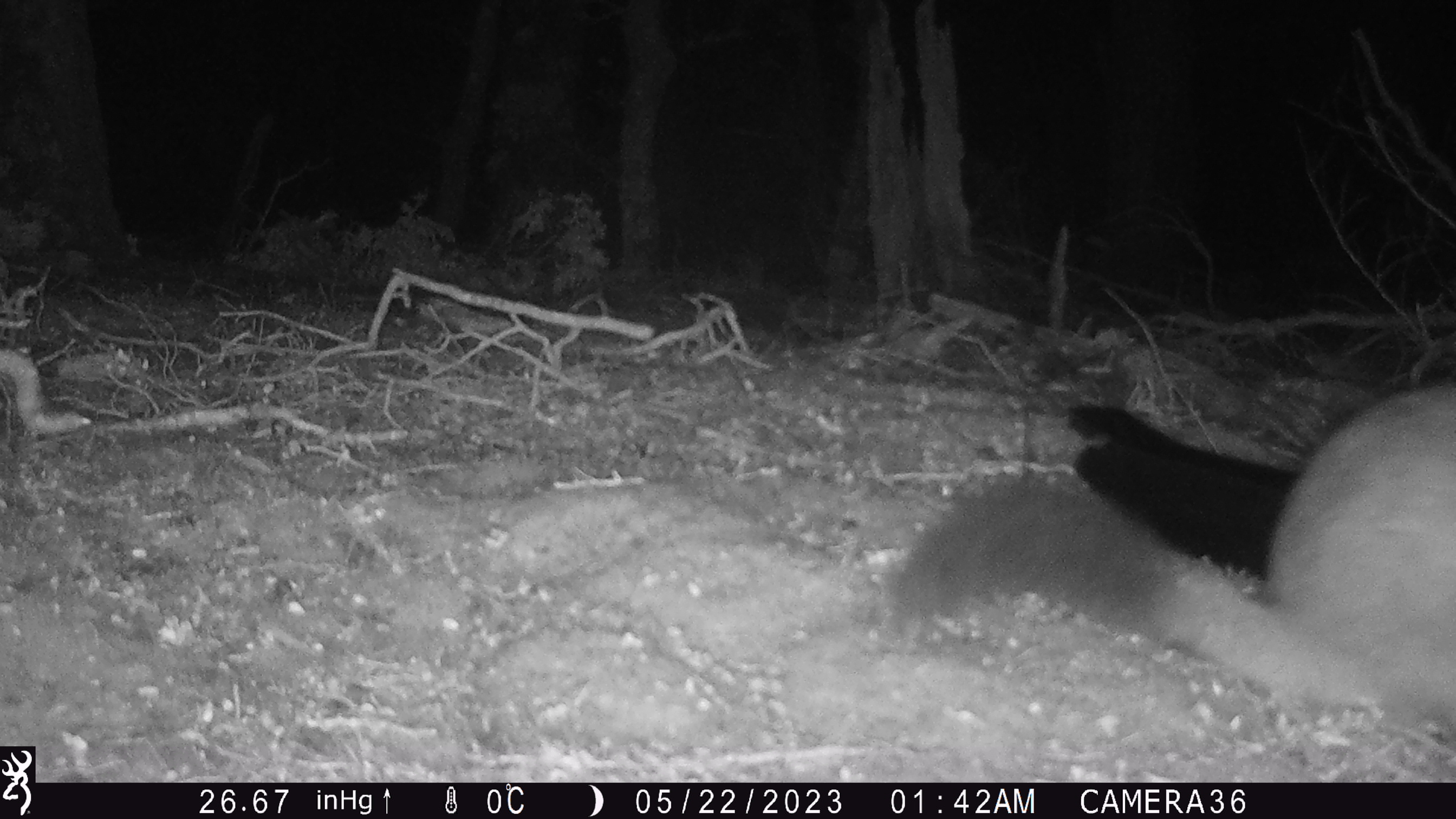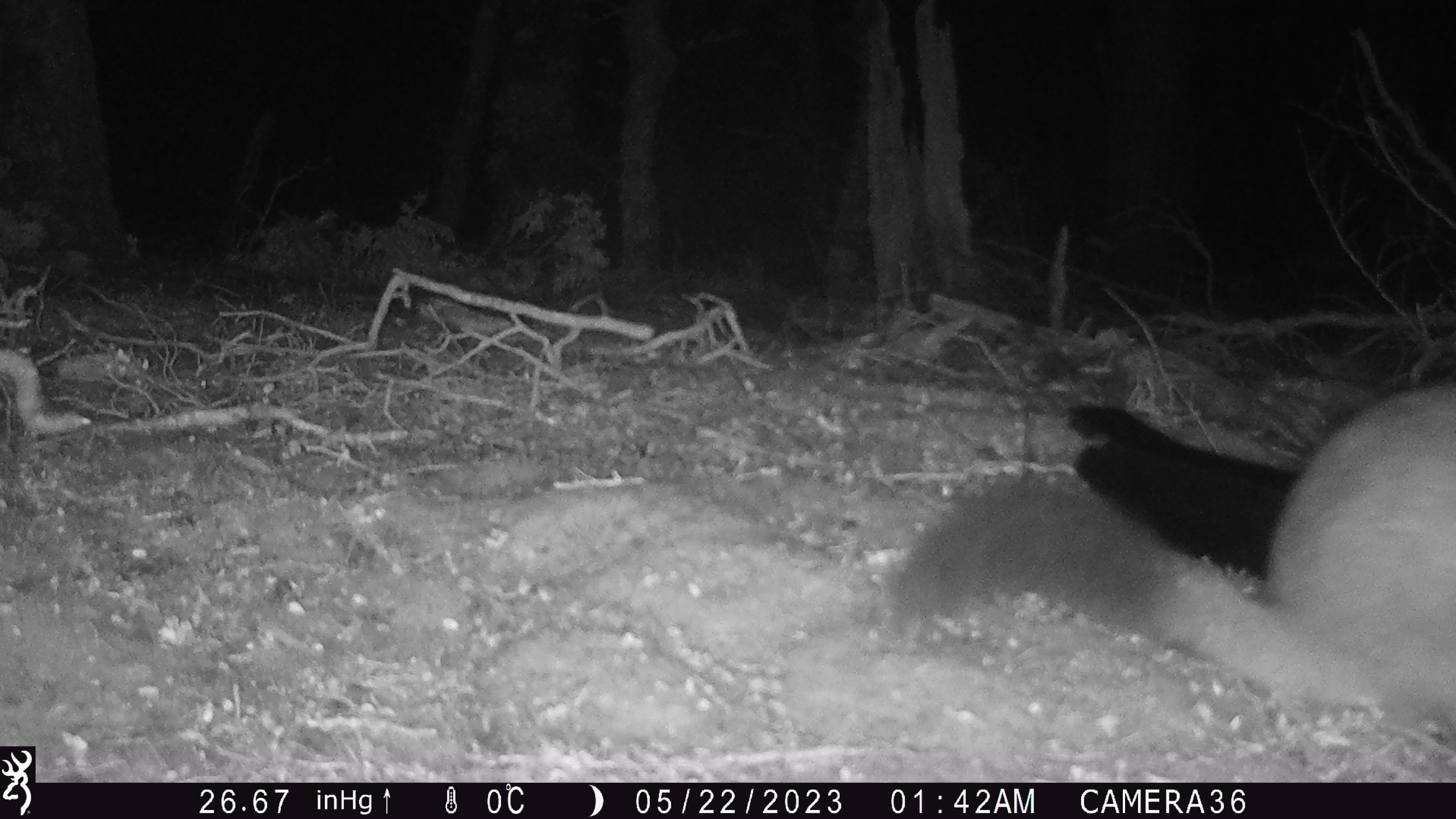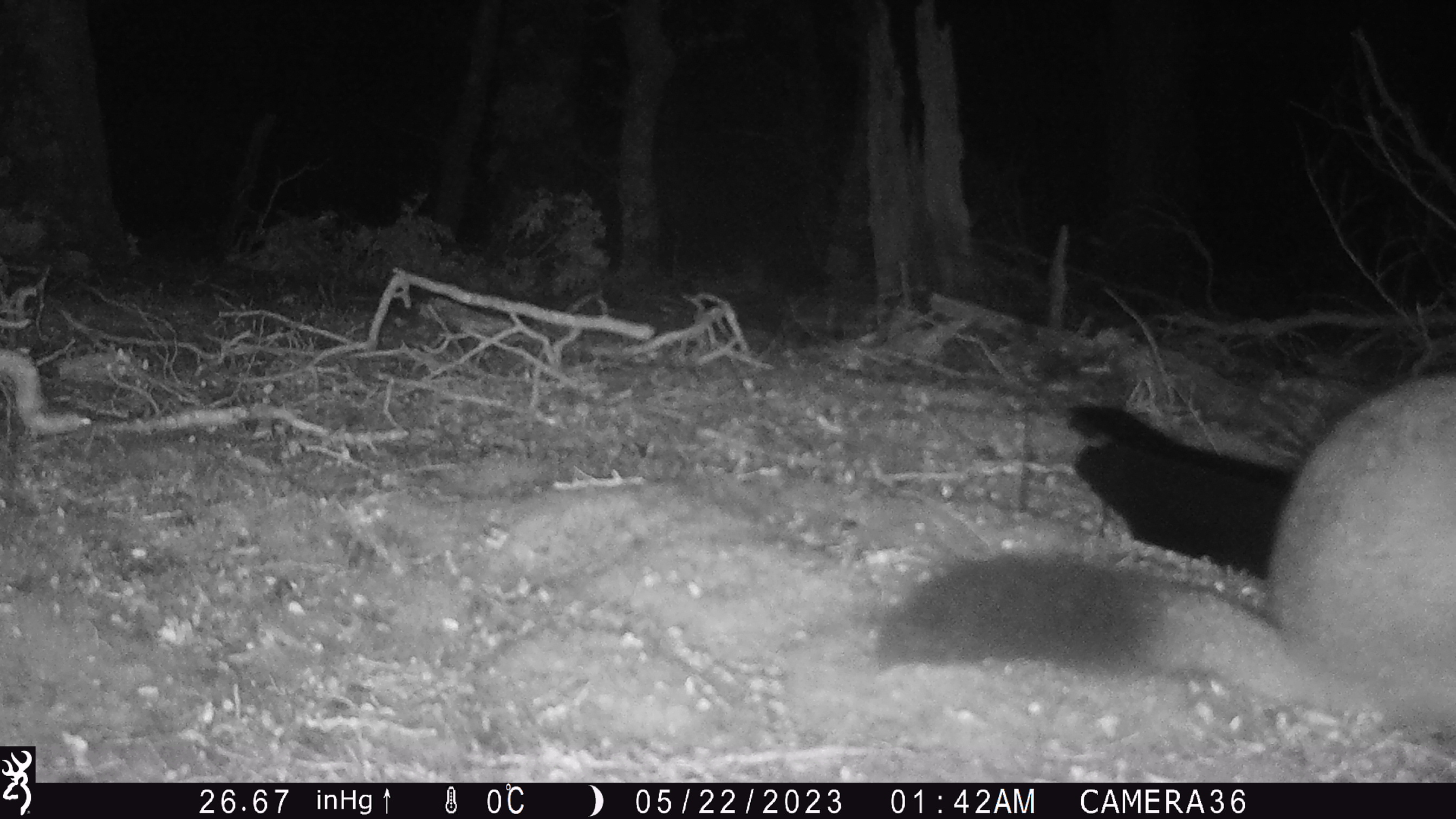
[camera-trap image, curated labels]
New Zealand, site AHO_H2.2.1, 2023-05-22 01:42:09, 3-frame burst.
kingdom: Animalia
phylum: Chordata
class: Mammalia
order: Diprotodontia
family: Phalangeridae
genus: Trichosurus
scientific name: Trichosurus vulpecula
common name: common brushtail possum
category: possum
Possum (common brushtail possum) (Trichosurus vulpecula).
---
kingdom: Animalia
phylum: Chordata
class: Mammalia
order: Carnivora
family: Mustelidae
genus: Mustela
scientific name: Mustela erminea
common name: stoat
Stoat (Mustela erminea).